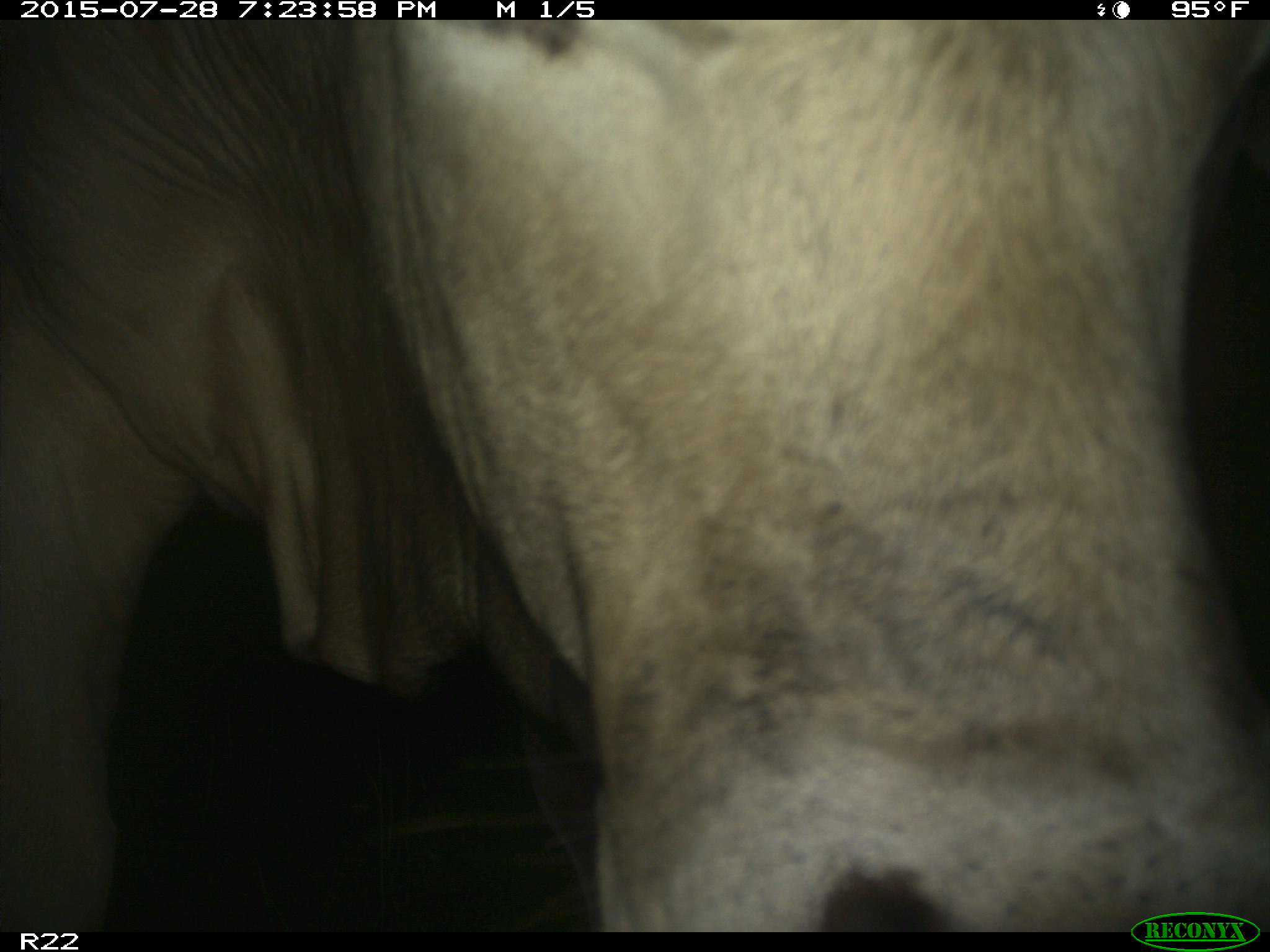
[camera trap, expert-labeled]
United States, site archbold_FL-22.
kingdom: Animalia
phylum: Chordata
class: Mammalia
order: Artiodactyla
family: Bovidae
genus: Bos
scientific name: Bos taurus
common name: domestic cow